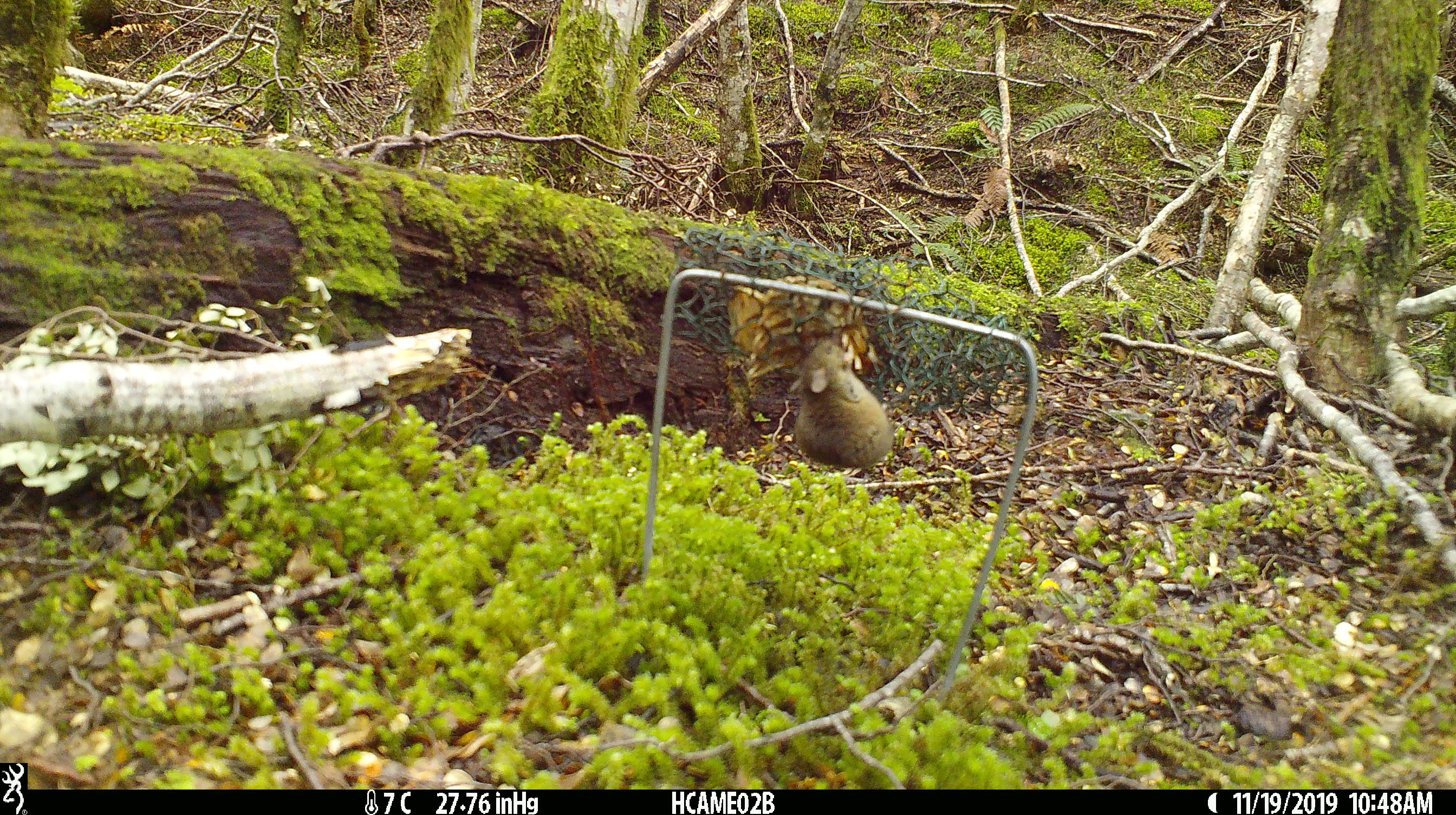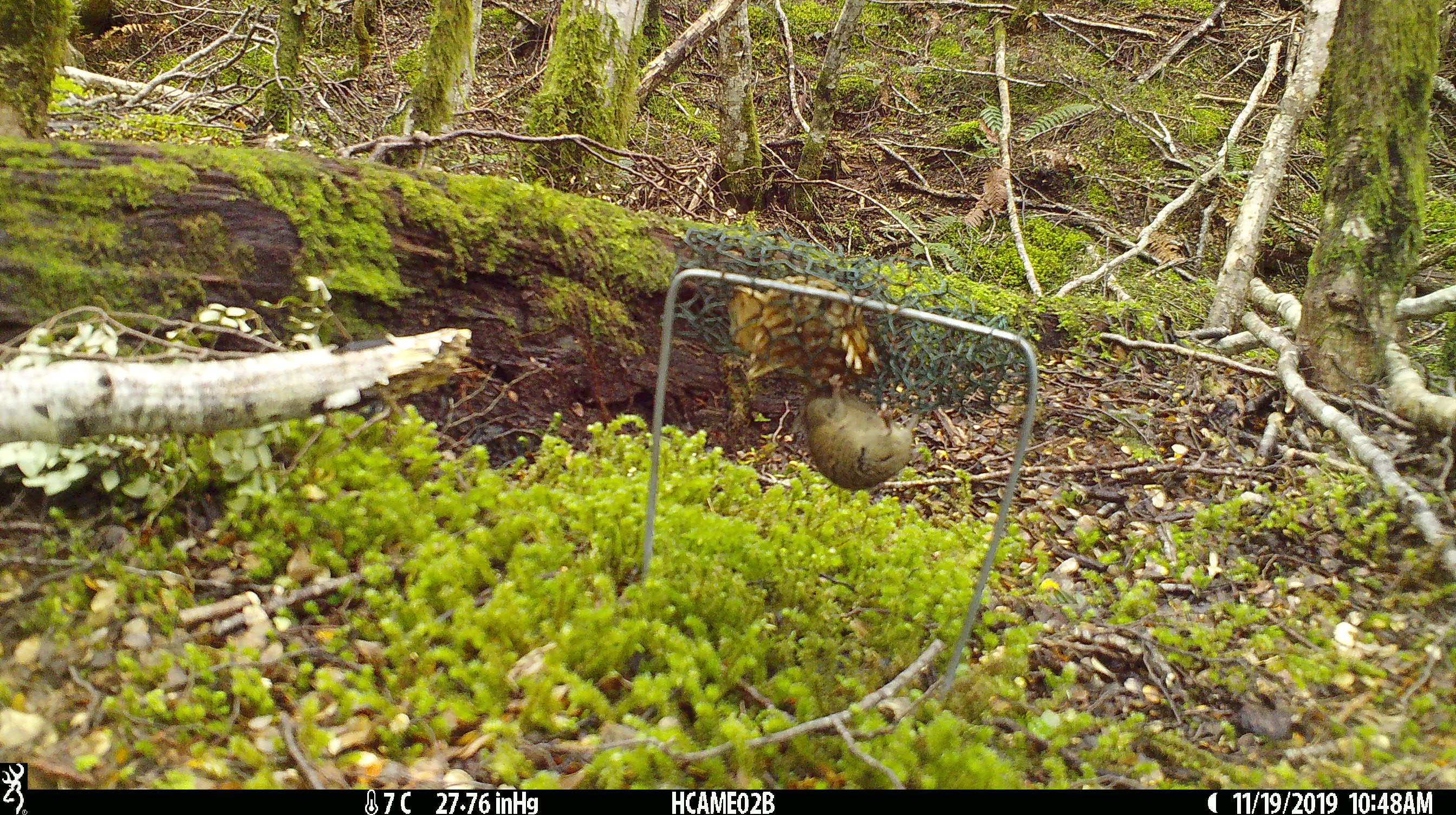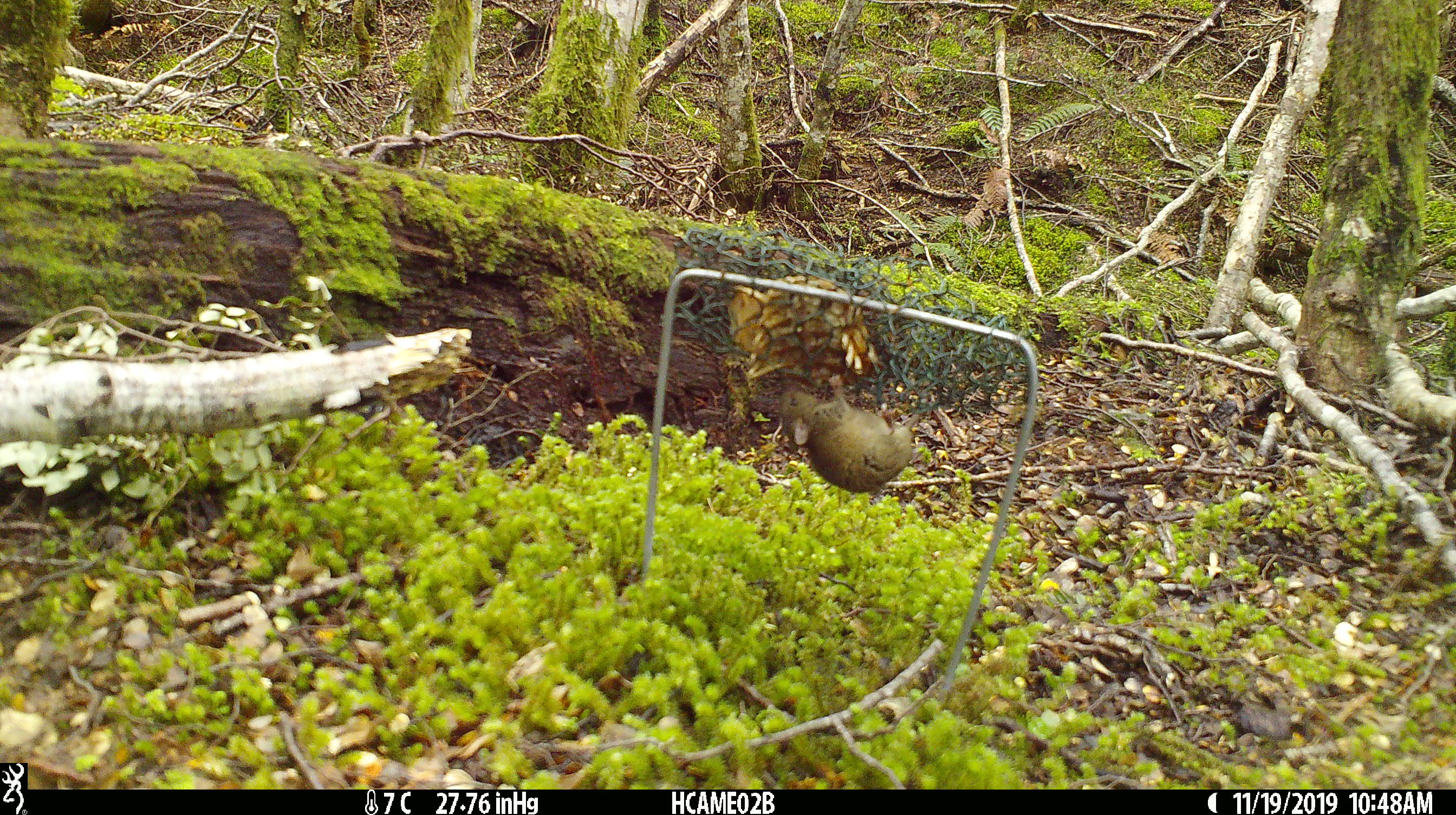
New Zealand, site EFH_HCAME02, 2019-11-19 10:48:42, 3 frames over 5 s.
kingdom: Animalia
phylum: Chordata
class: Mammalia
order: Rodentia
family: Muridae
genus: Mus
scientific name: Mus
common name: mouse